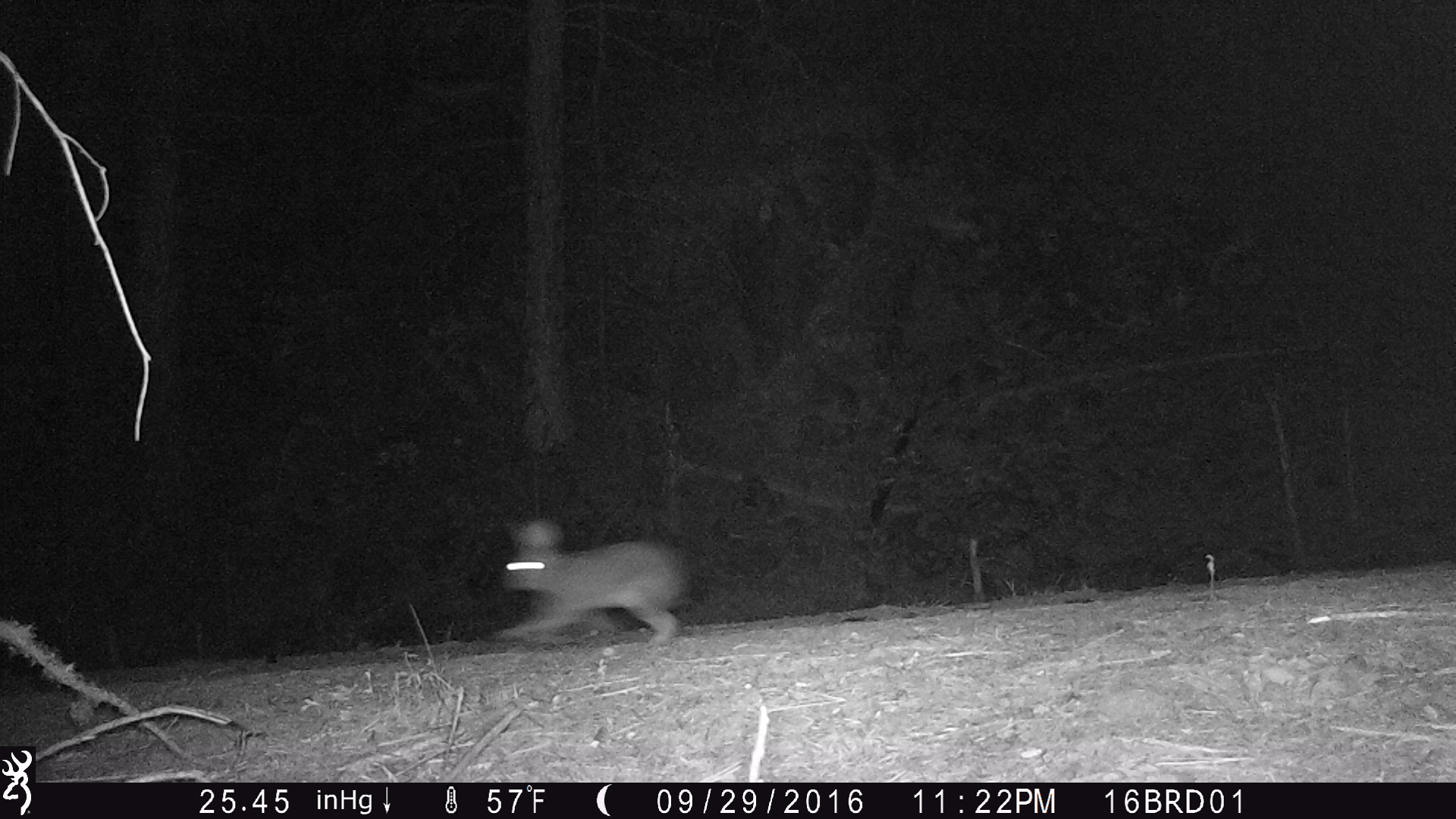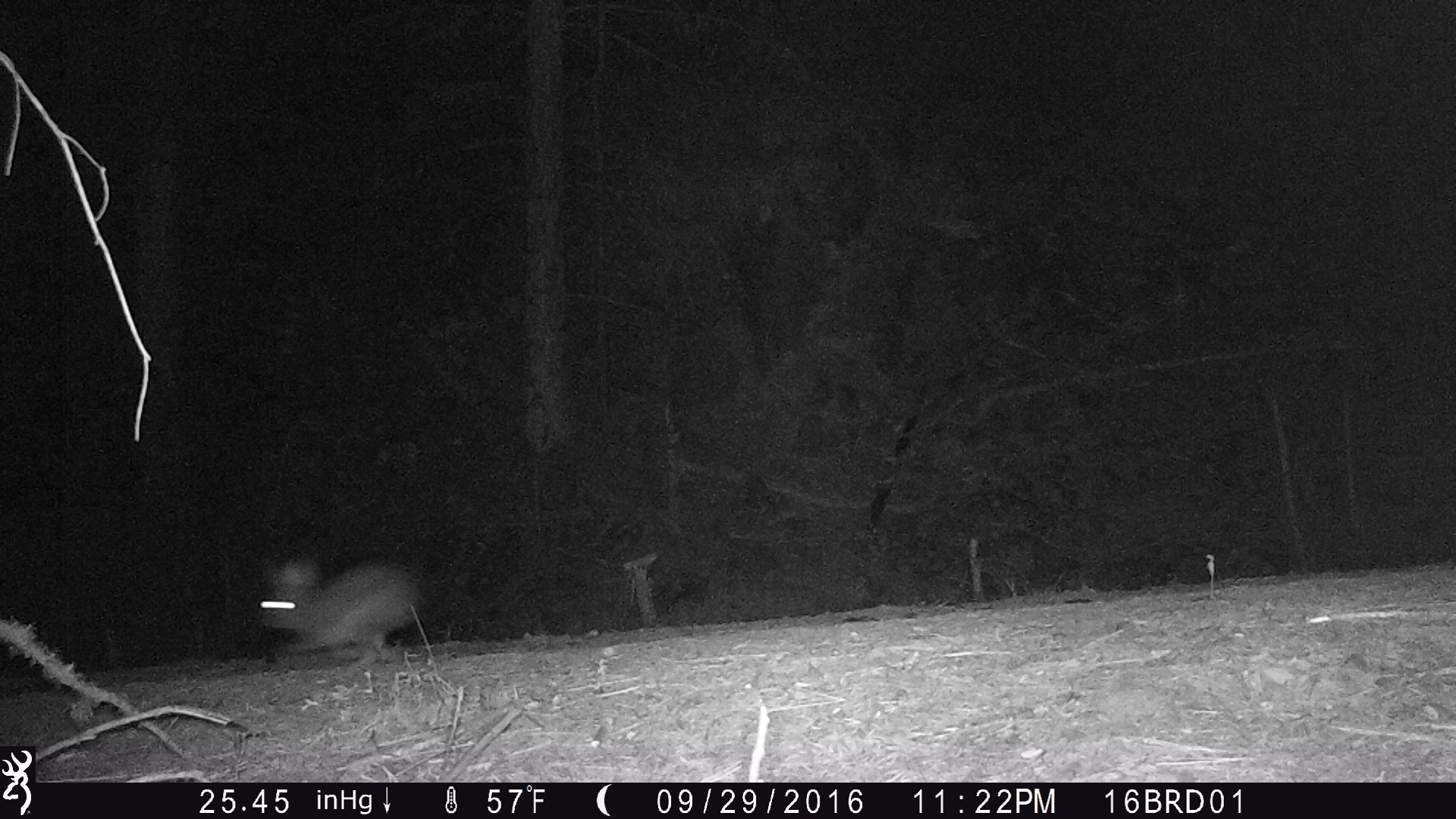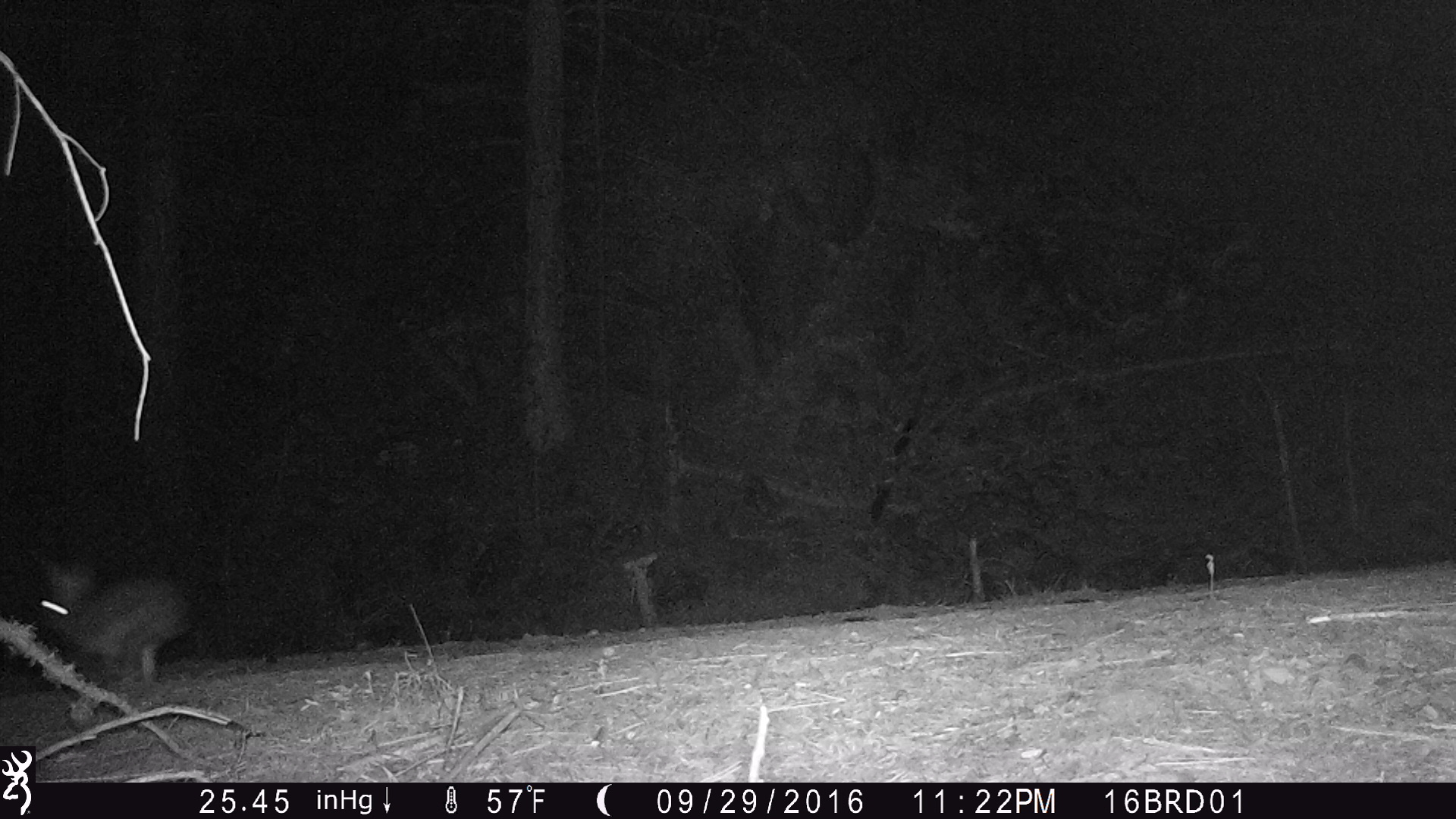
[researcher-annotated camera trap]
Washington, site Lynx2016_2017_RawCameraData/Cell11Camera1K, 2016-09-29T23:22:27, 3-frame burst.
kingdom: Animalia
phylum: Chordata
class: Mammalia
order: Lagomorpha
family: Leporidae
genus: Lepus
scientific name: Lepus americanus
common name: snowshoe hare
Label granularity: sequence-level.